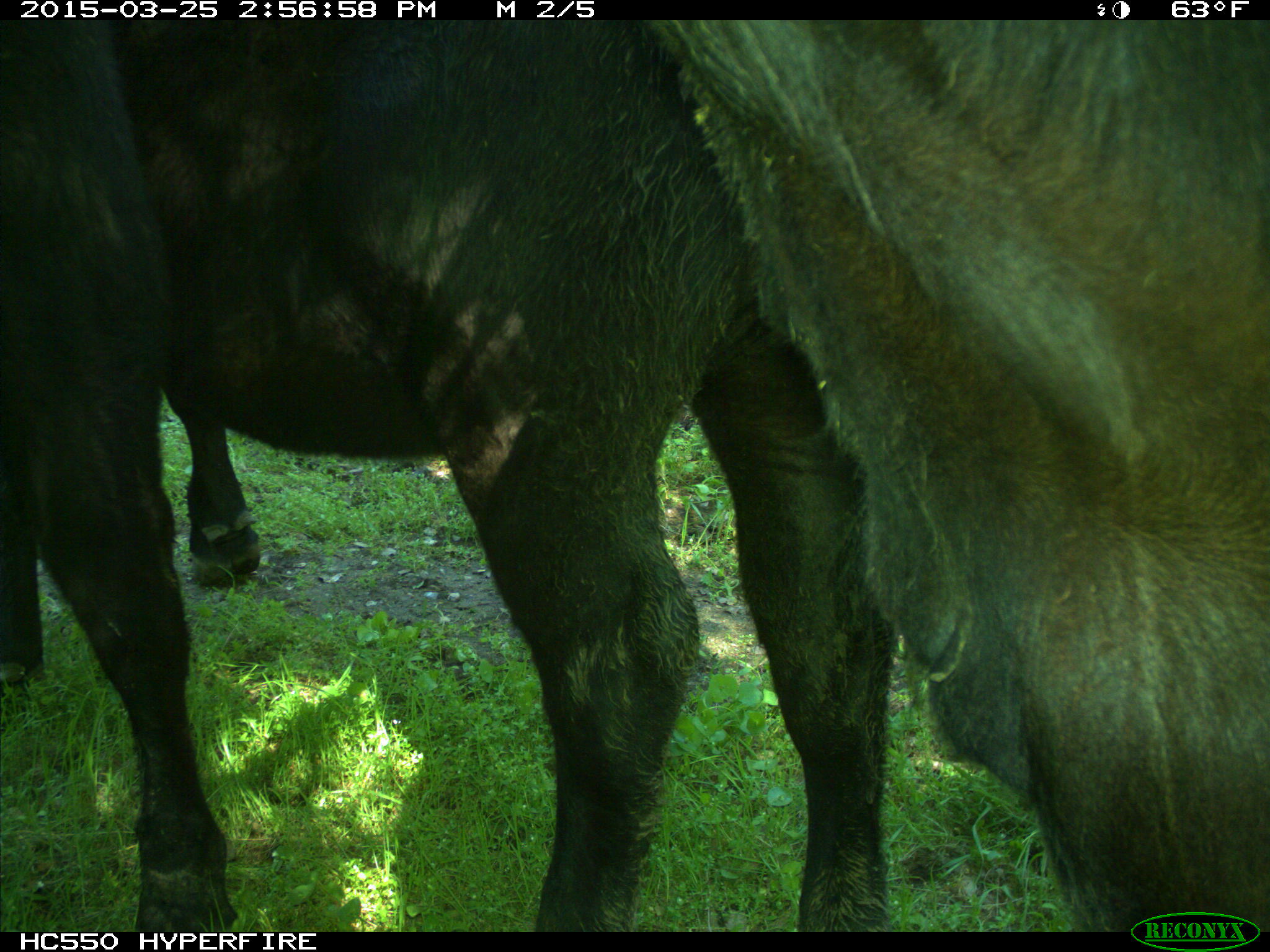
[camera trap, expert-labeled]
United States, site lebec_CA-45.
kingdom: Animalia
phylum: Chordata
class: Mammalia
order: Artiodactyla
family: Bovidae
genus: Bos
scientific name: Bos taurus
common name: domestic cow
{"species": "Bos taurus (domestic cow)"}